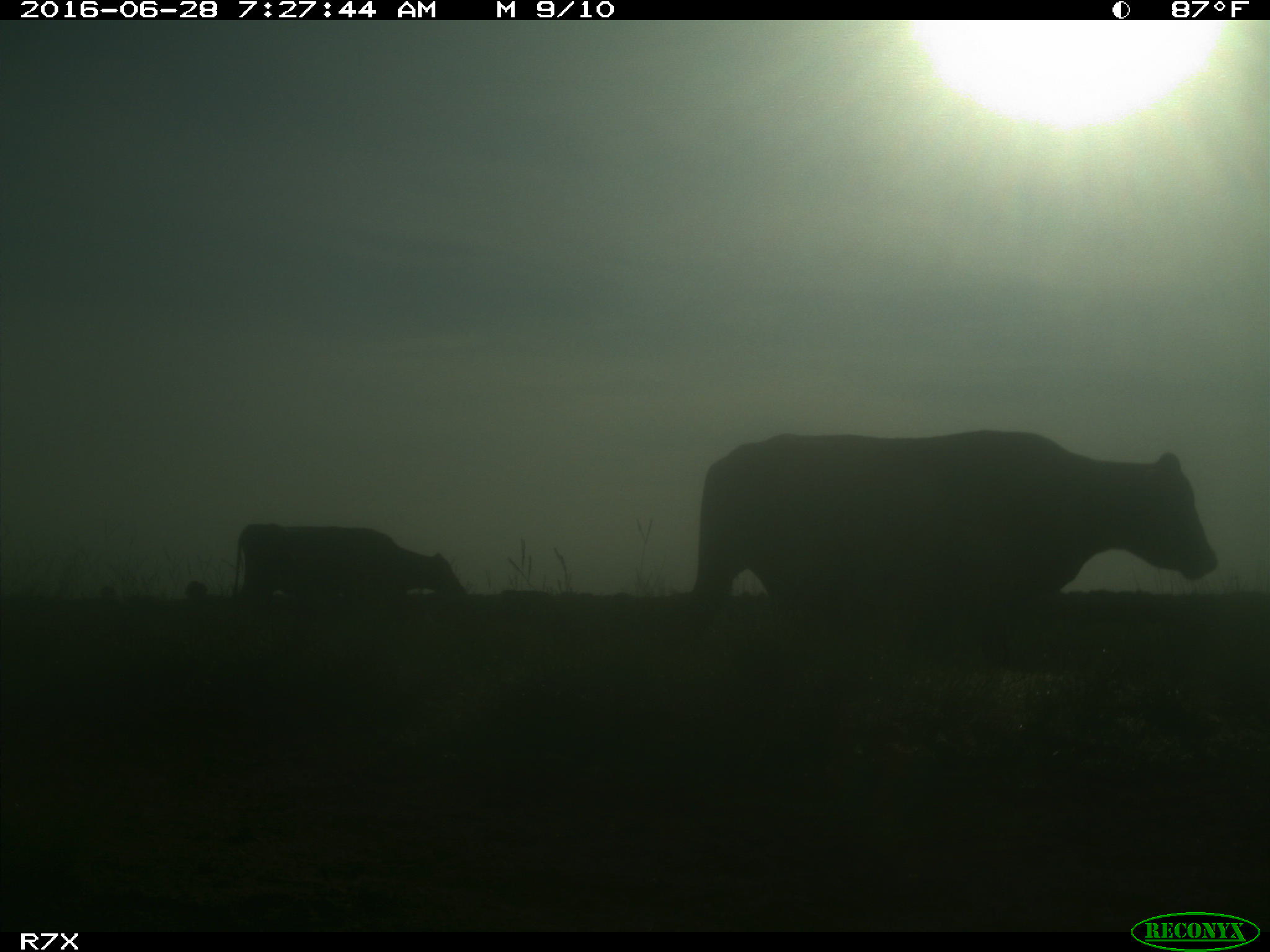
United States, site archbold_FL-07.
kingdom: Animalia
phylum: Chordata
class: Mammalia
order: Artiodactyla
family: Bovidae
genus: Bos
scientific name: Bos taurus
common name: domestic cow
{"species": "Bos taurus (domestic cow)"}